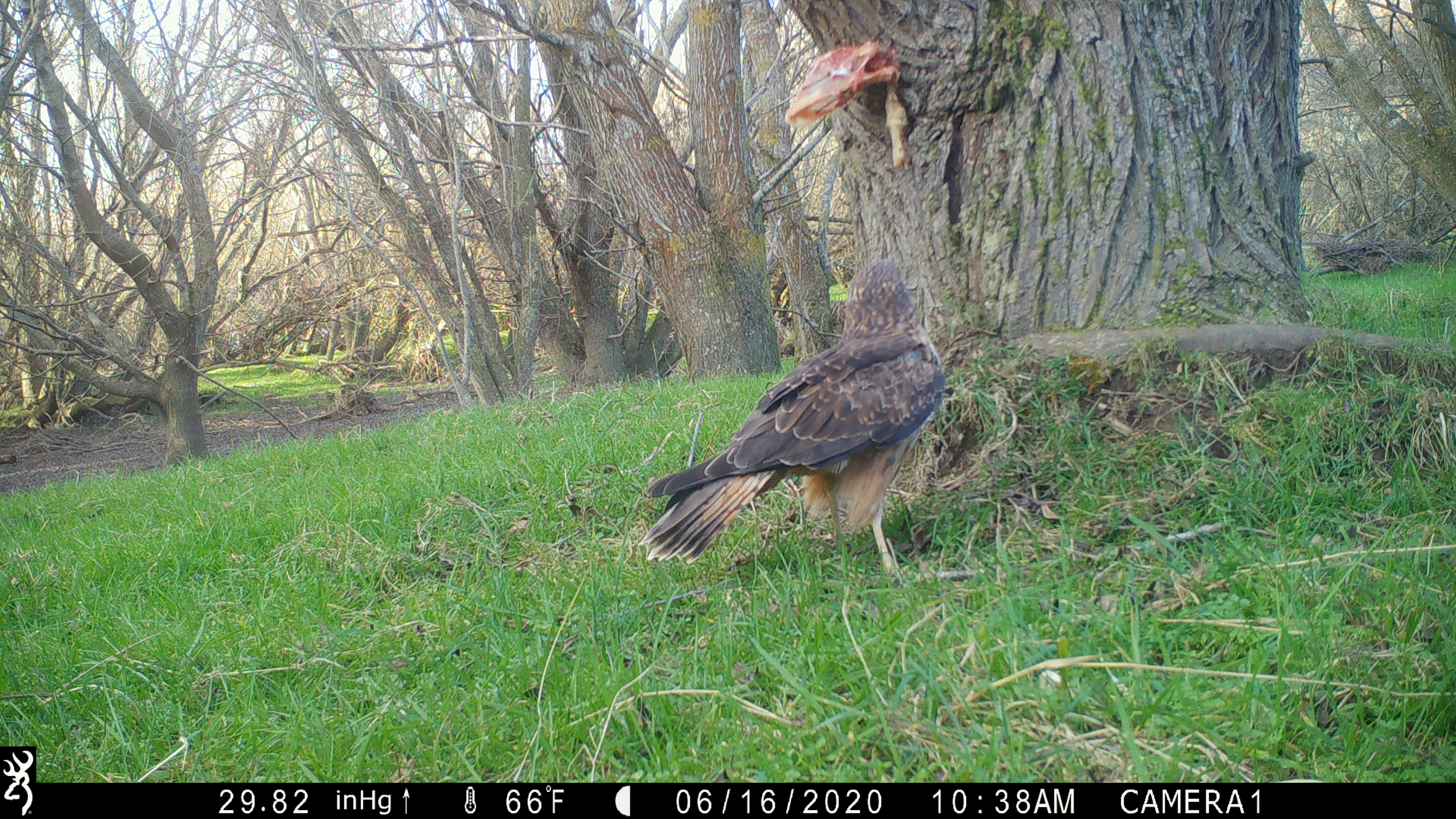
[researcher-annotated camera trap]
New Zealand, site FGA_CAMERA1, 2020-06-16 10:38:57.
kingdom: Animalia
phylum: Chordata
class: Aves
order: Accipitriformes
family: Accipitridae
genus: Circus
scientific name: Circus approximans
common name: swamp harrier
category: harrier